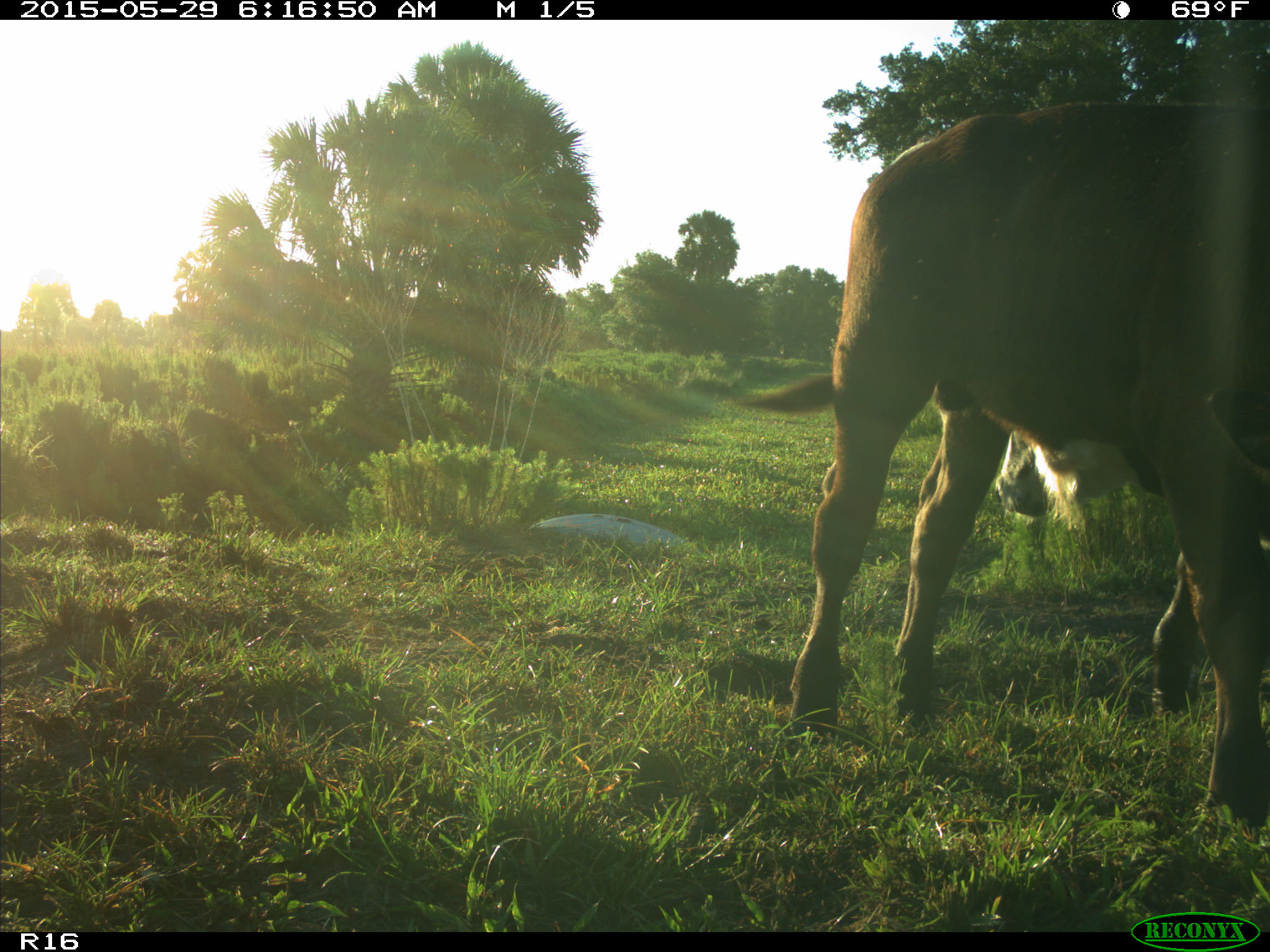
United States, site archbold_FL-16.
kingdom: Animalia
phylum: Chordata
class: Mammalia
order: Artiodactyla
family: Bovidae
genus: Bos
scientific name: Bos taurus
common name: domestic cow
Bos taurus (domestic cow).